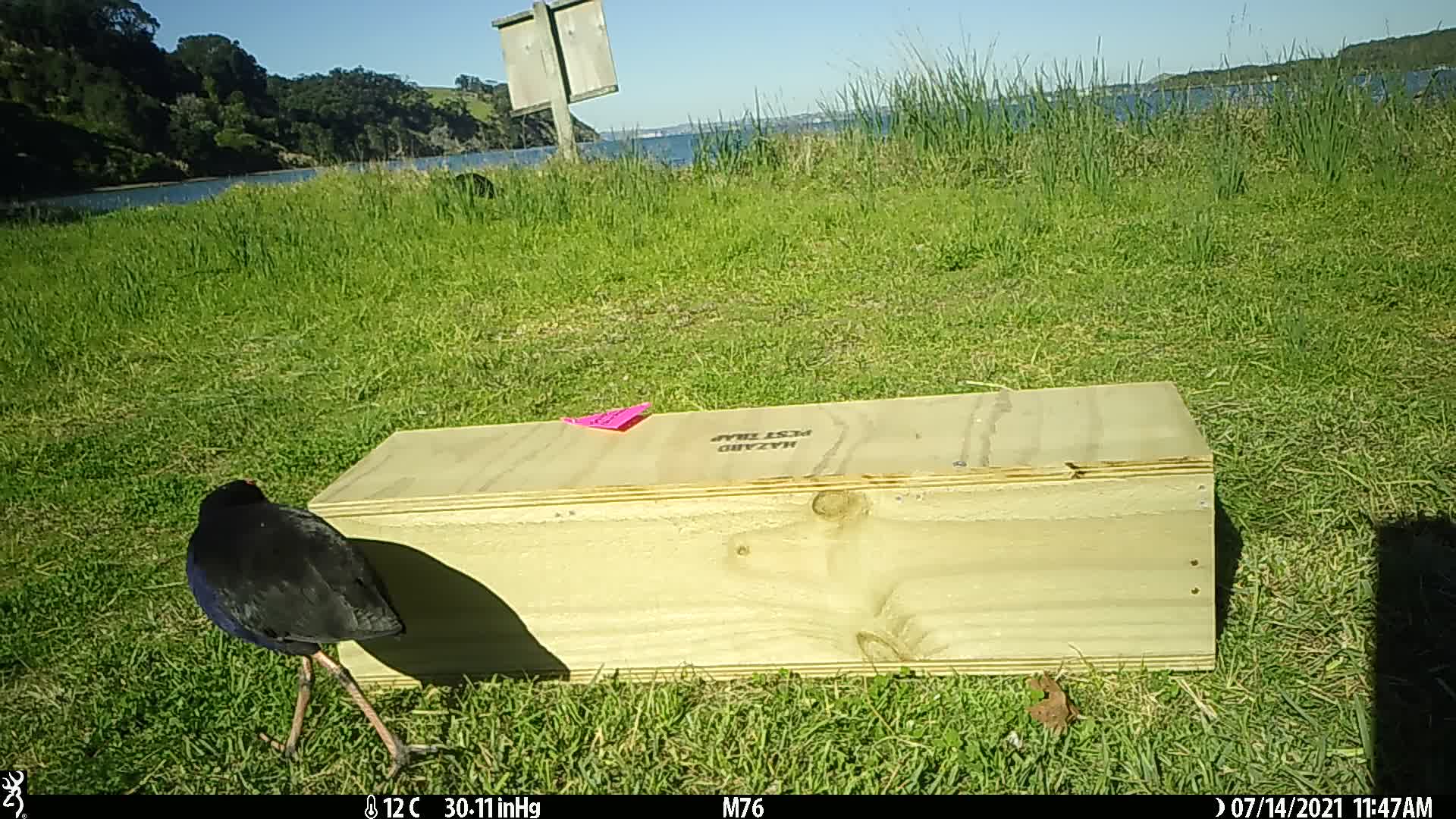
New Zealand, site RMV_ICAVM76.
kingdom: Animalia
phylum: Chordata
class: Aves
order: Gruiformes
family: Rallidae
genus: Porphyrio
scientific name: Porphyrio melanotus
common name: australasian swamphen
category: pukeko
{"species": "pukeko (australasian swamphen) (Porphyrio melanotus)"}